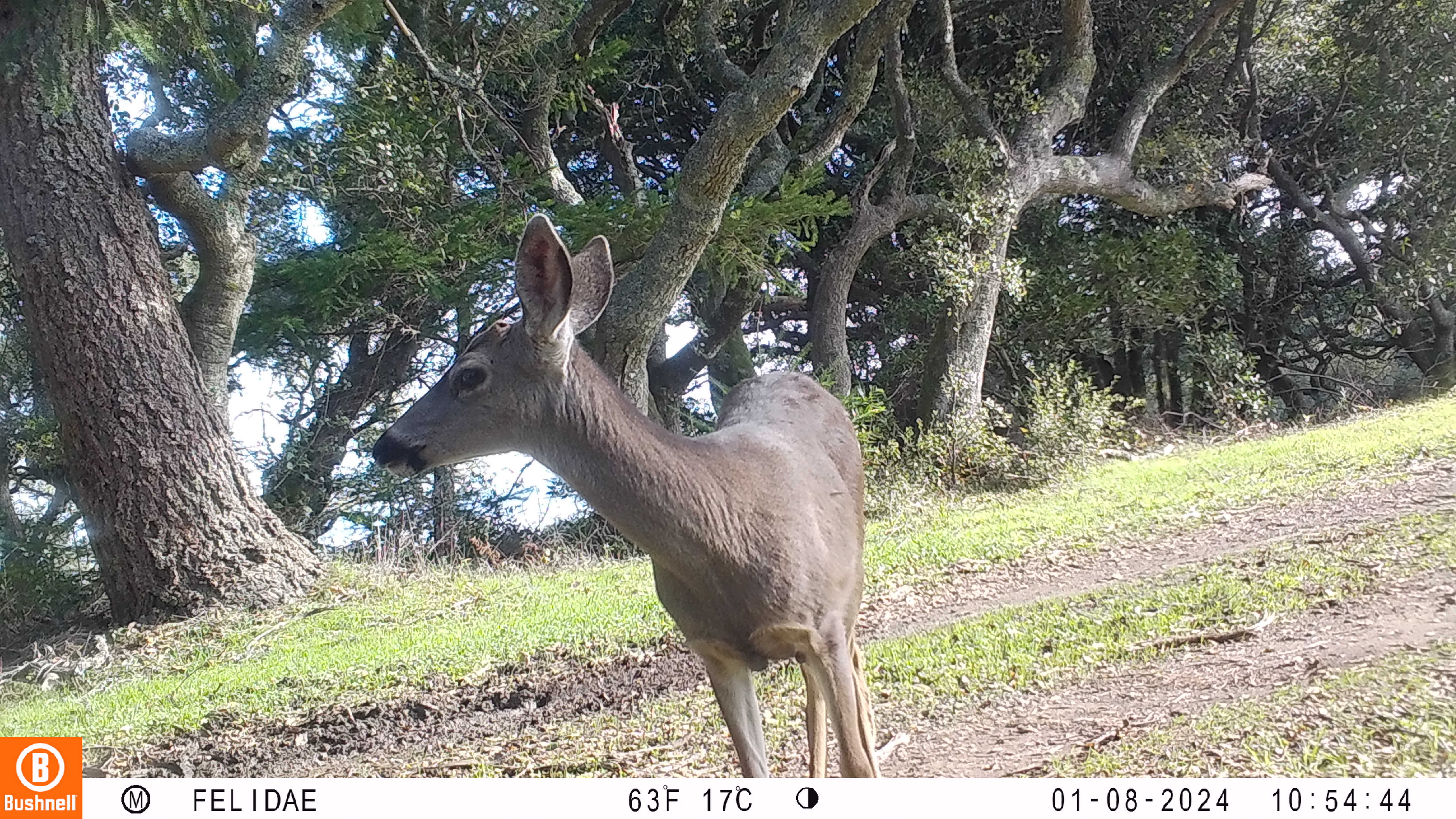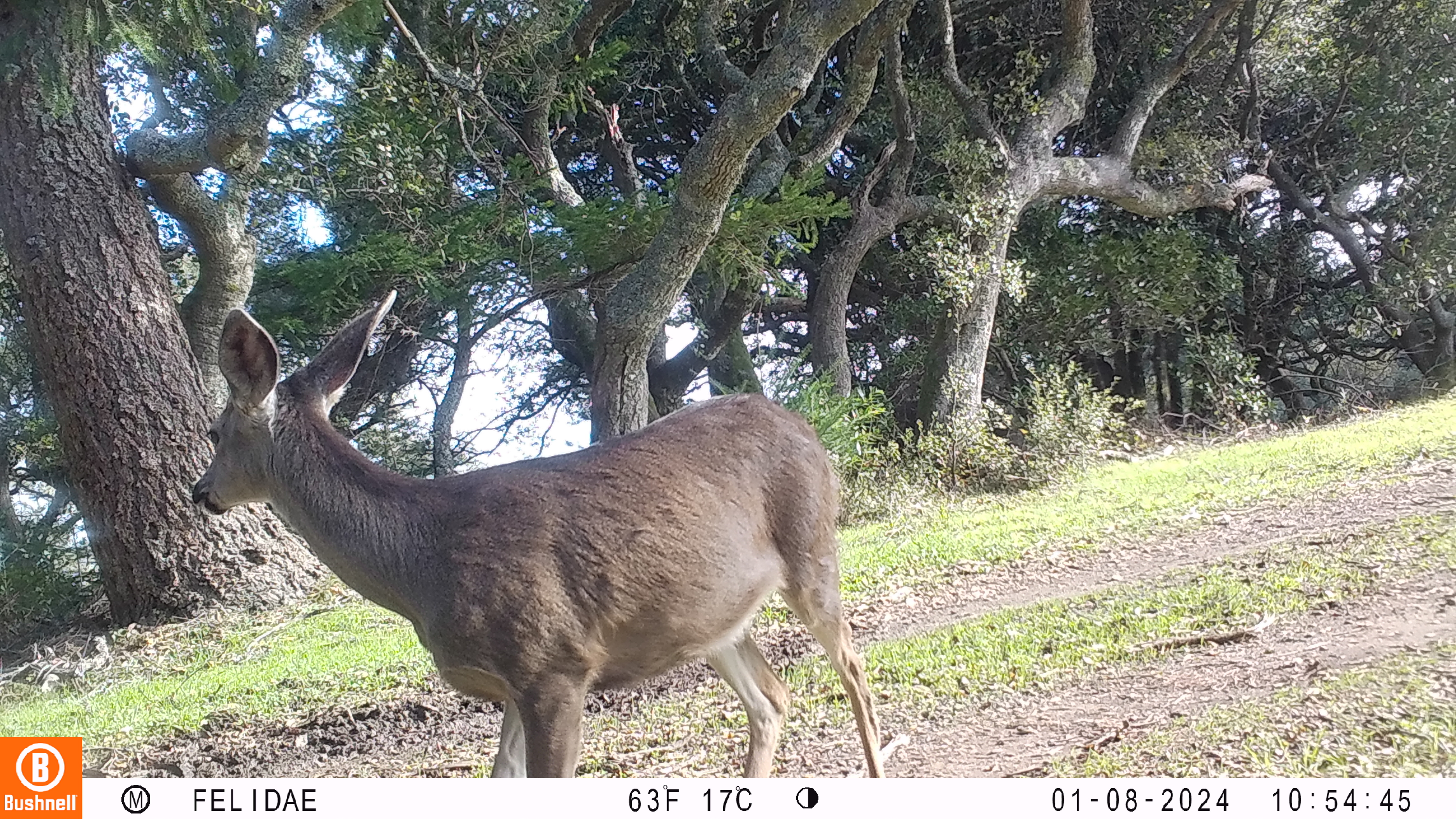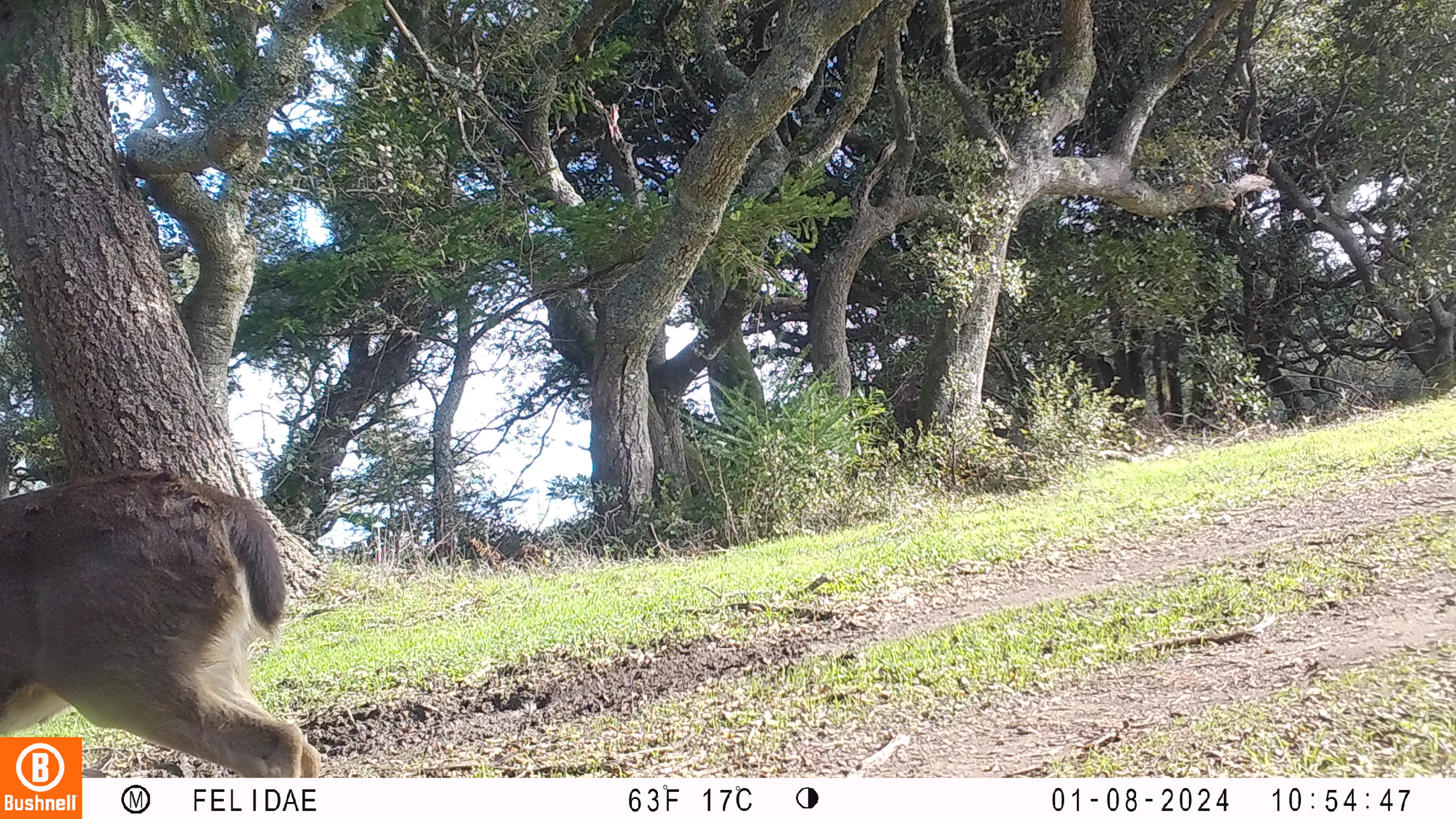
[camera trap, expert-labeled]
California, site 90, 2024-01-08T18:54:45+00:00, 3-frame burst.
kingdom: Animalia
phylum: Chordata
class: Mammalia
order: Artiodactyla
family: Cervidae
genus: Odocoileus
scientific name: Odocoileus hemionus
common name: mule deer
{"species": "mule deer (Odocoileus hemionus)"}